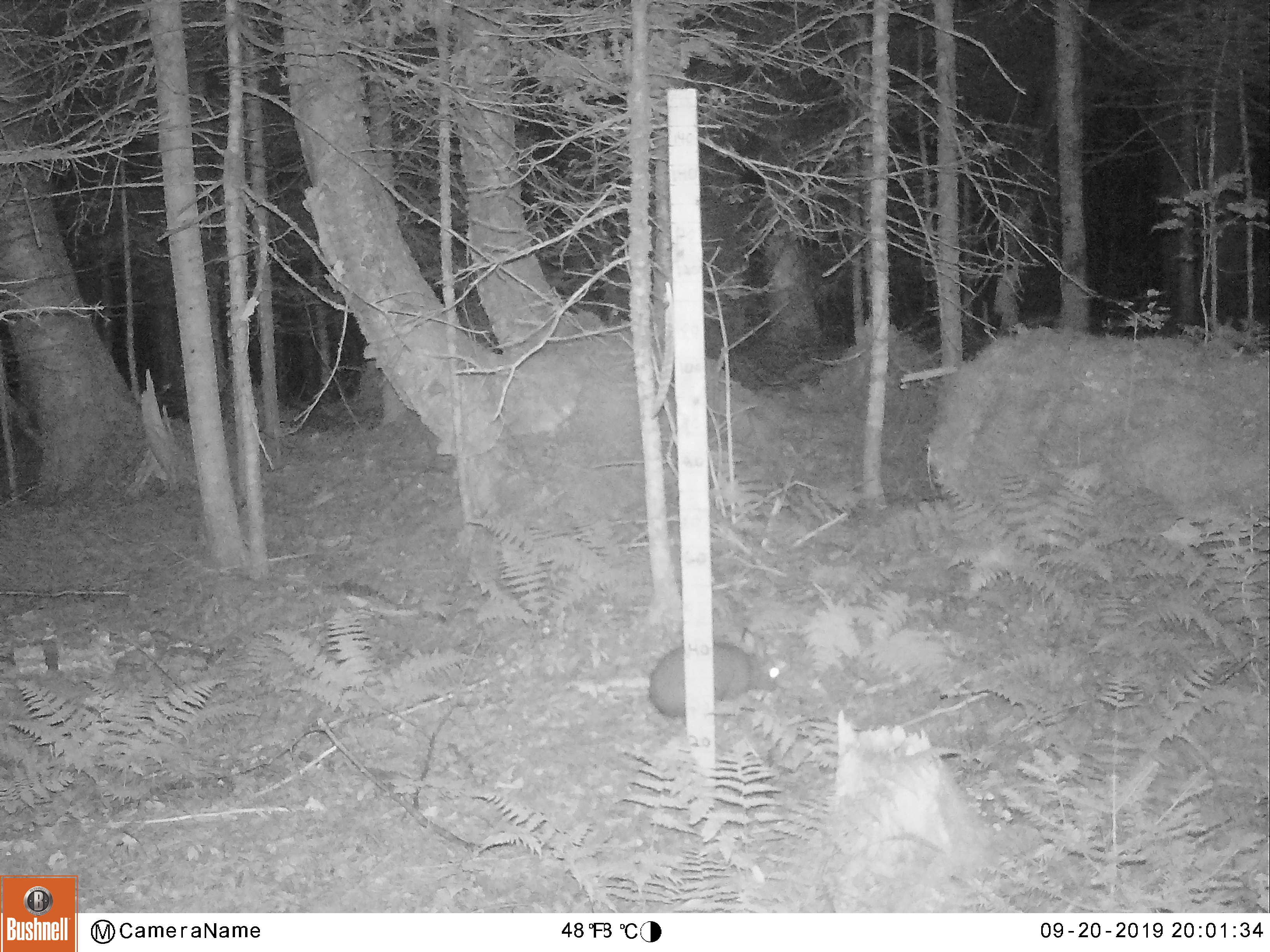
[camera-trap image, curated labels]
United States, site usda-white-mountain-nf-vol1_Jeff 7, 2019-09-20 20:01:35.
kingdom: Animalia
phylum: Chordata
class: Mammalia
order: Lagomorpha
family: Leporidae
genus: Lepus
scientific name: Lepus americanus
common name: snowshoe hare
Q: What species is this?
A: Snowshoe hare (Lepus americanus).